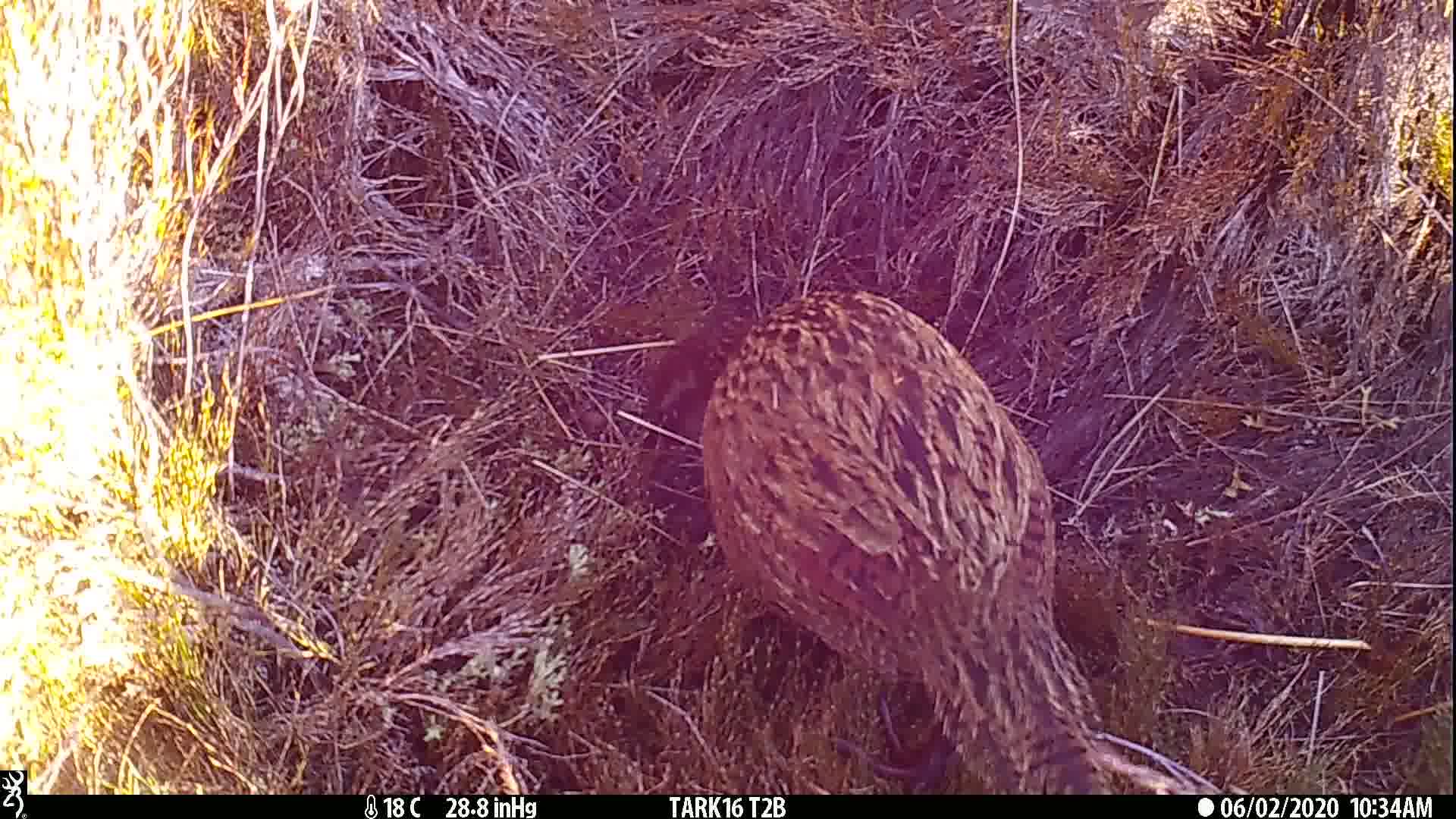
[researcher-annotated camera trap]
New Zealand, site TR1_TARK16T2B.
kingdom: Animalia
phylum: Chordata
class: Aves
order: Gruiformes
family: Rallidae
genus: Gallirallus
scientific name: Gallirallus australis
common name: weka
Weka (Gallirallus australis).